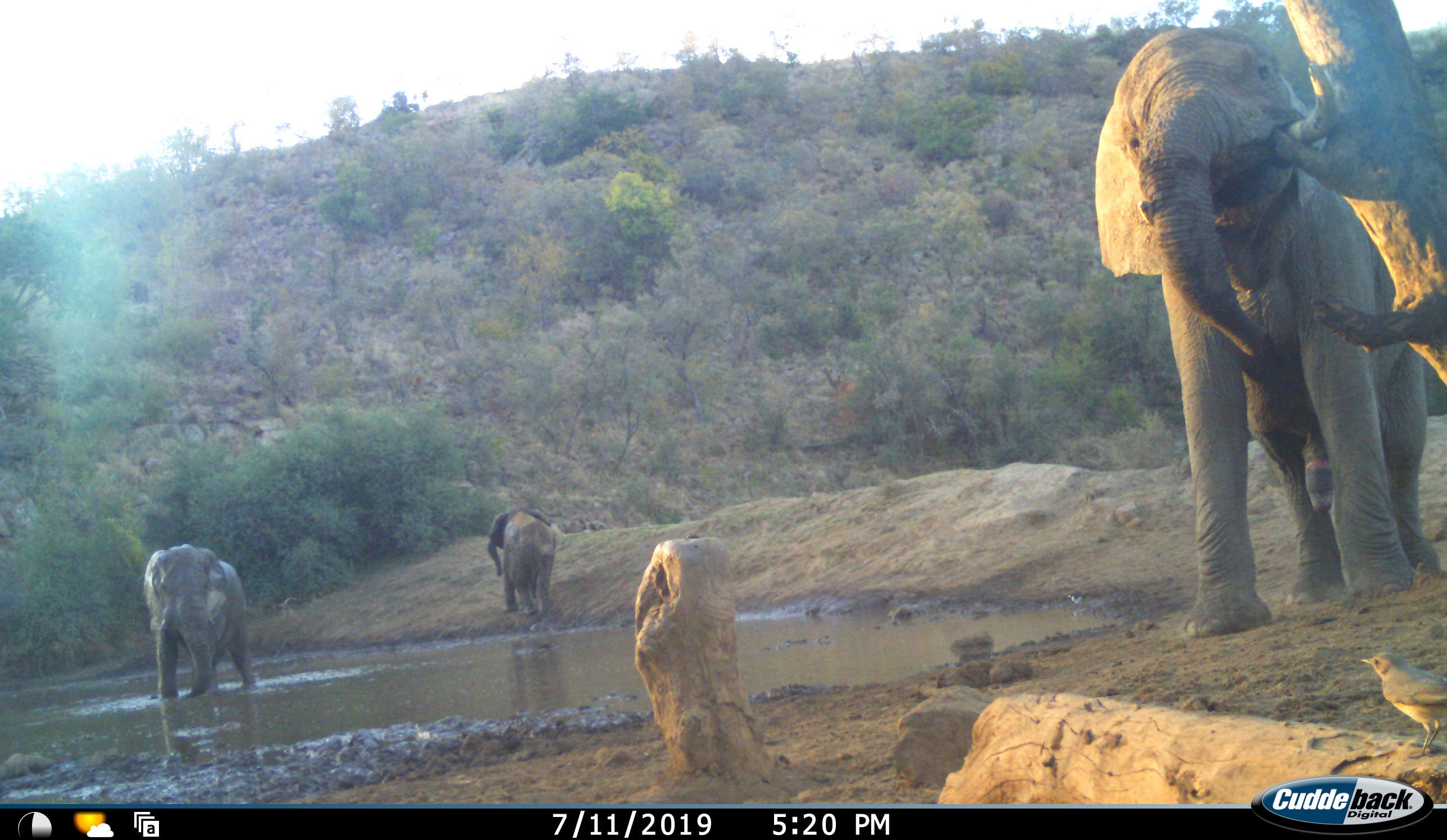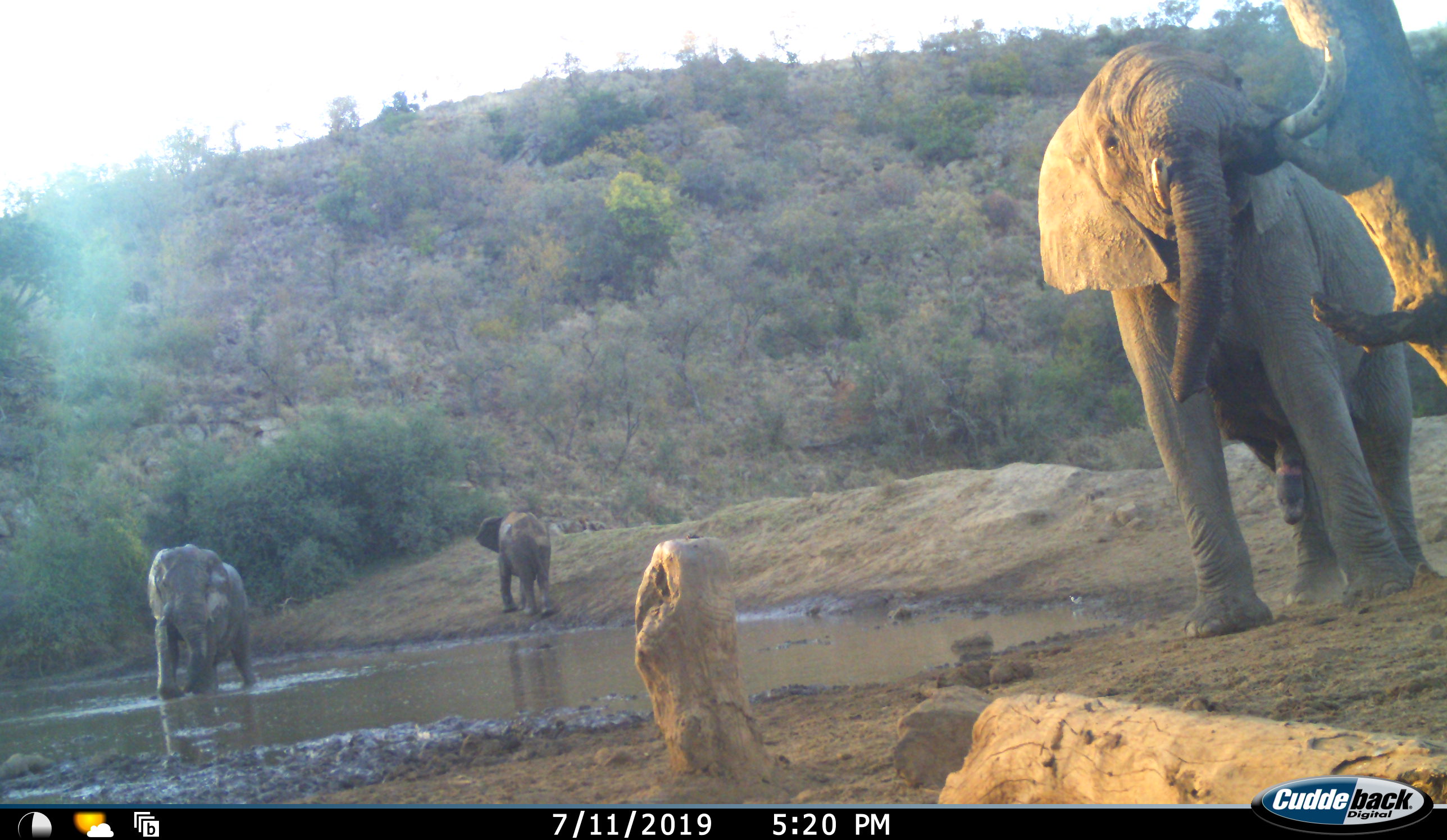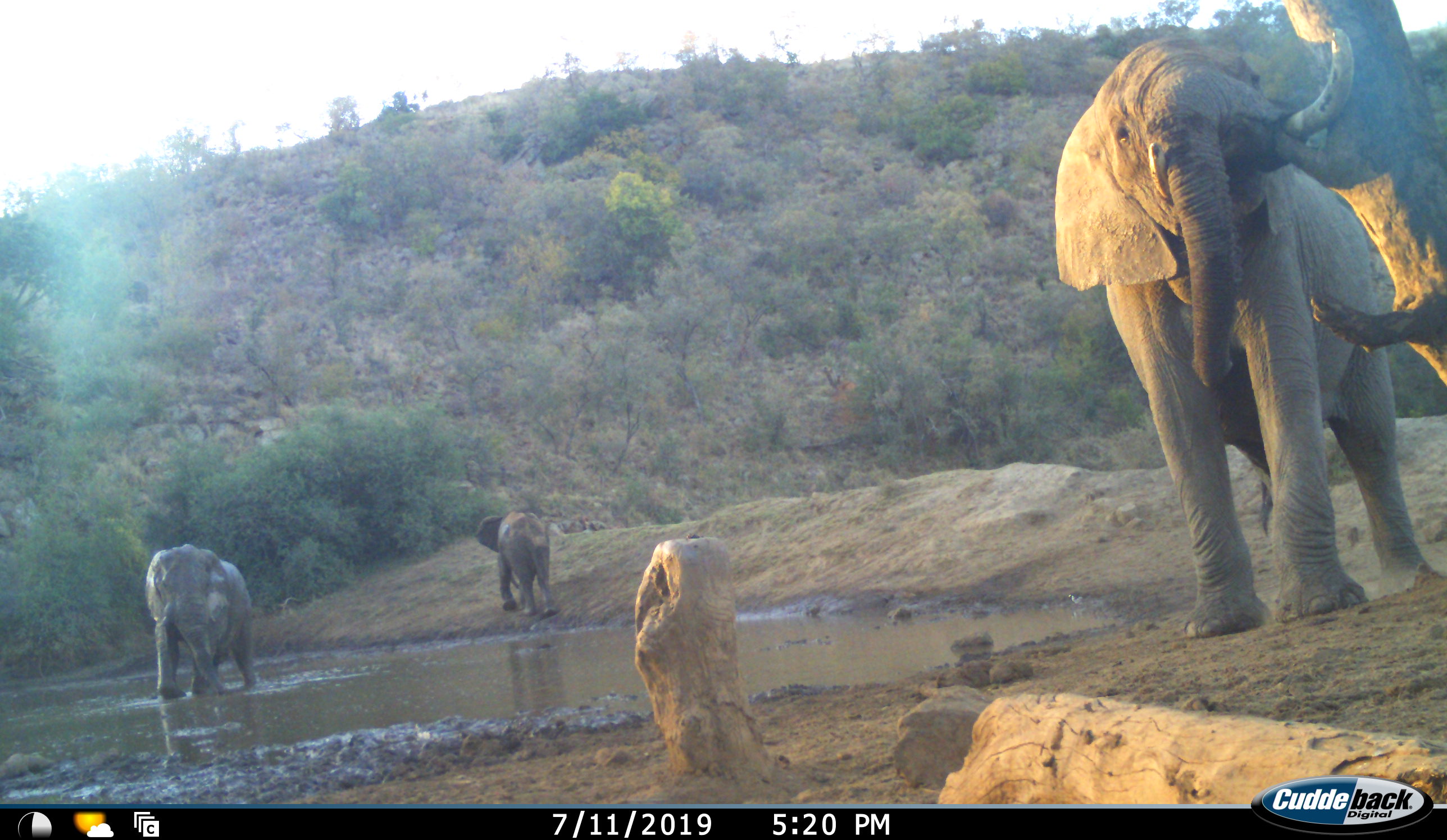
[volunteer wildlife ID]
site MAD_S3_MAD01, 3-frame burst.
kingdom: Animalia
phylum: Chordata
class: Mammalia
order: Proboscidea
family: Elephantidae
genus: Loxodonta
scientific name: Loxodonta africana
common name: african bush elephant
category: elephant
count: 3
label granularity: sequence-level